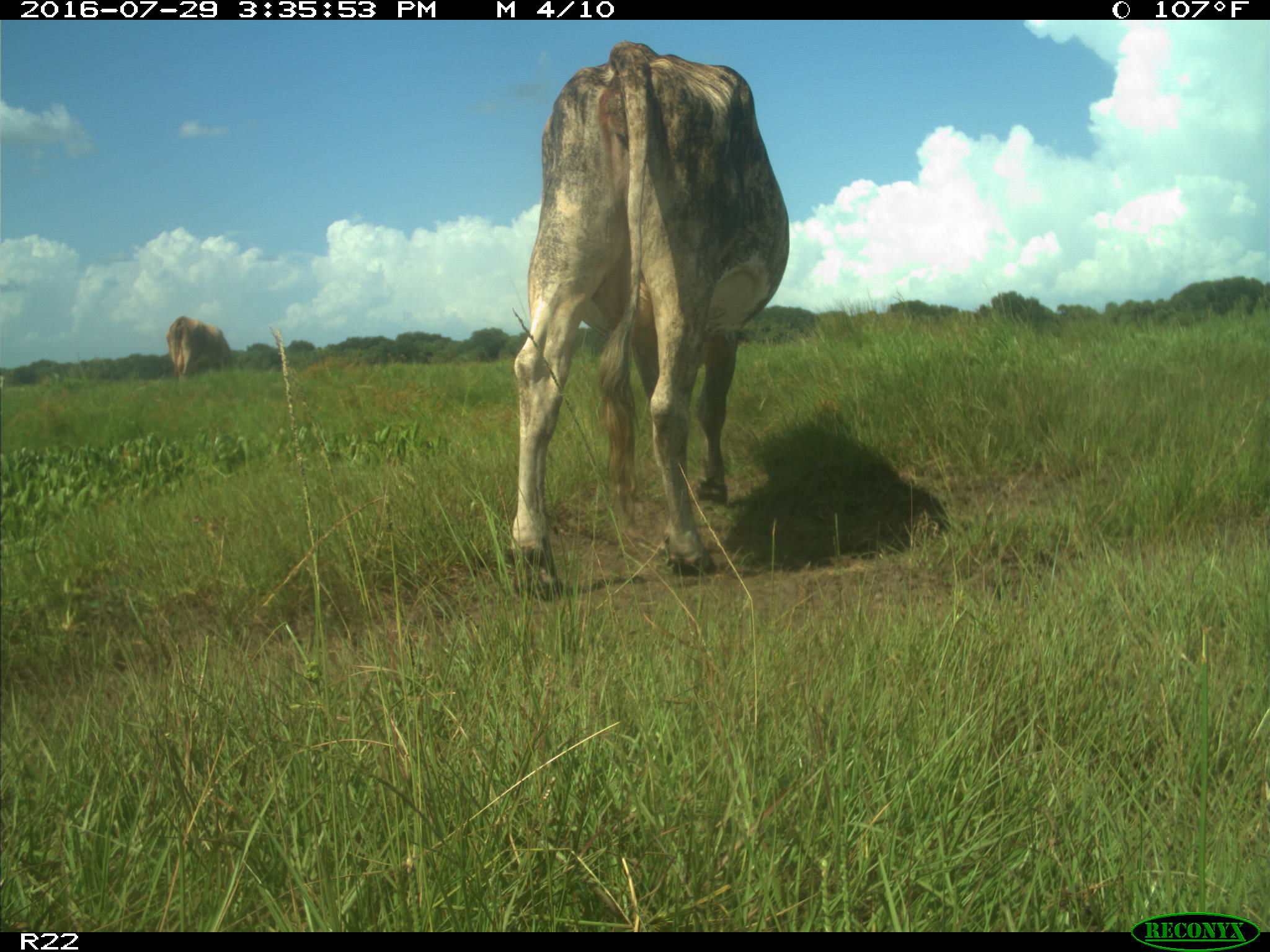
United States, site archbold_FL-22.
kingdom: Animalia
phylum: Chordata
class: Mammalia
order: Artiodactyla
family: Bovidae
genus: Bos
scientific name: Bos taurus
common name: domestic cow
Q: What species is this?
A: Bos taurus (domestic cow).